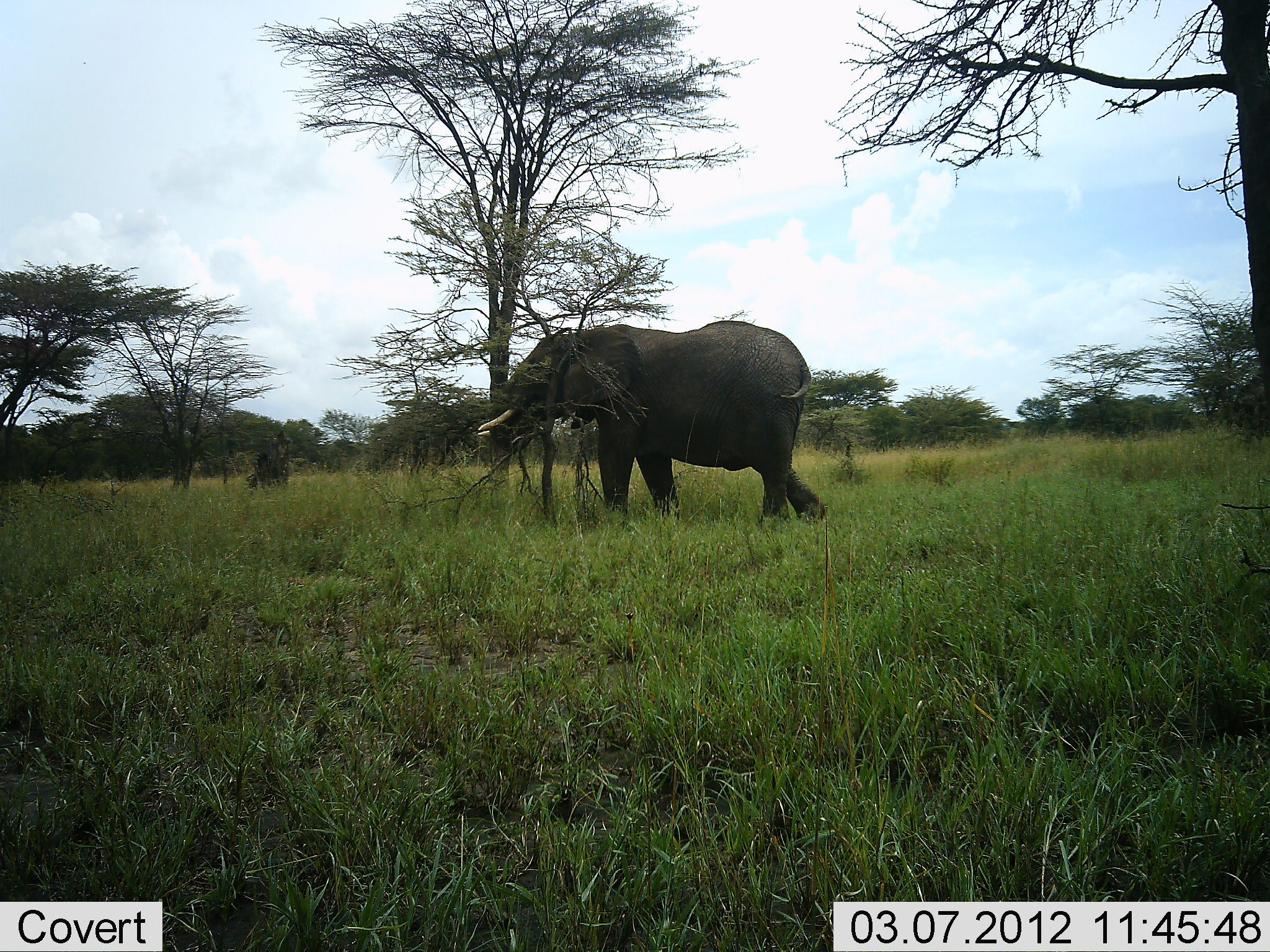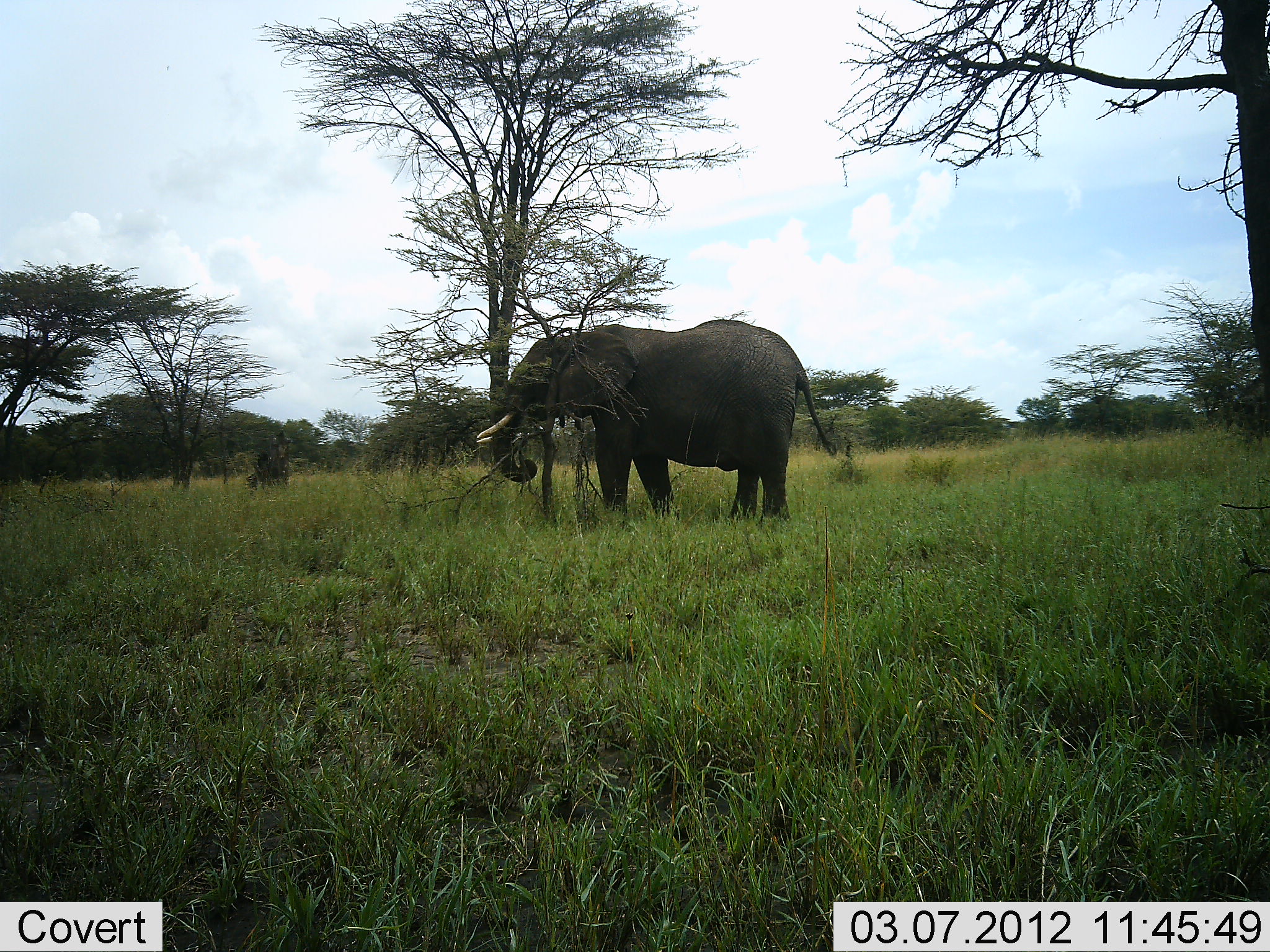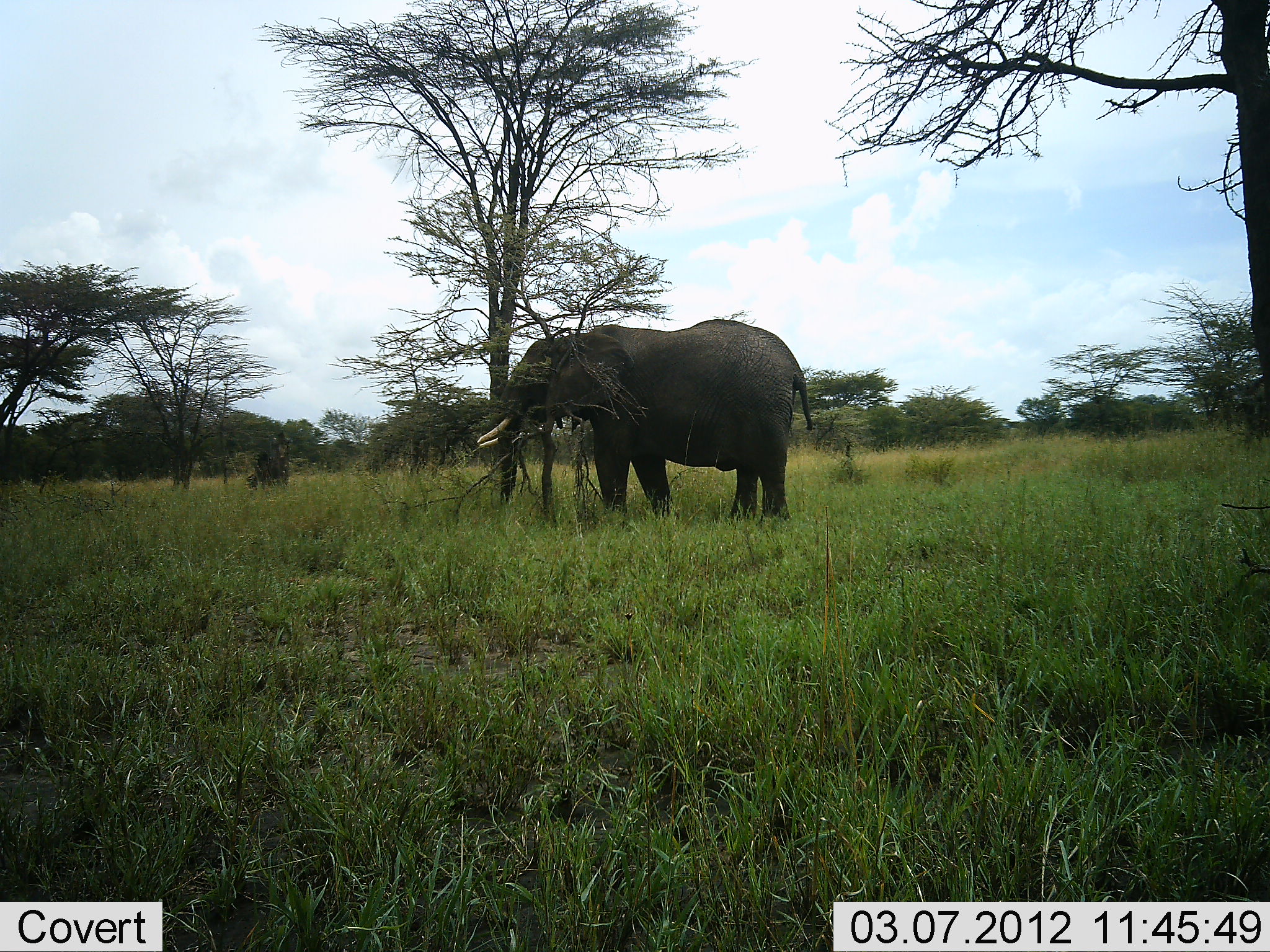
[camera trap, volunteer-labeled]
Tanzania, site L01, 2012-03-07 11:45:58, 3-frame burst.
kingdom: Animalia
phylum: Chordata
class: Mammalia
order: Proboscidea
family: Elephantidae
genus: Loxodonta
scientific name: Loxodonta africana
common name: african bush elephant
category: elephant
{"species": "elephant (african bush elephant) (Loxodonta africana)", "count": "1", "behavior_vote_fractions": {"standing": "48%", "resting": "0%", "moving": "4%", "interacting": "7%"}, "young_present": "0%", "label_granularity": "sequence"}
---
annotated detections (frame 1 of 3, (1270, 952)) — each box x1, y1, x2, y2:
animal: 467, 321, 831, 534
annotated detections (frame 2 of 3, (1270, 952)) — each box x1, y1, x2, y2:
animal: 477, 321, 841, 534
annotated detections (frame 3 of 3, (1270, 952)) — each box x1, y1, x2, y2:
animal: 467, 315, 817, 527